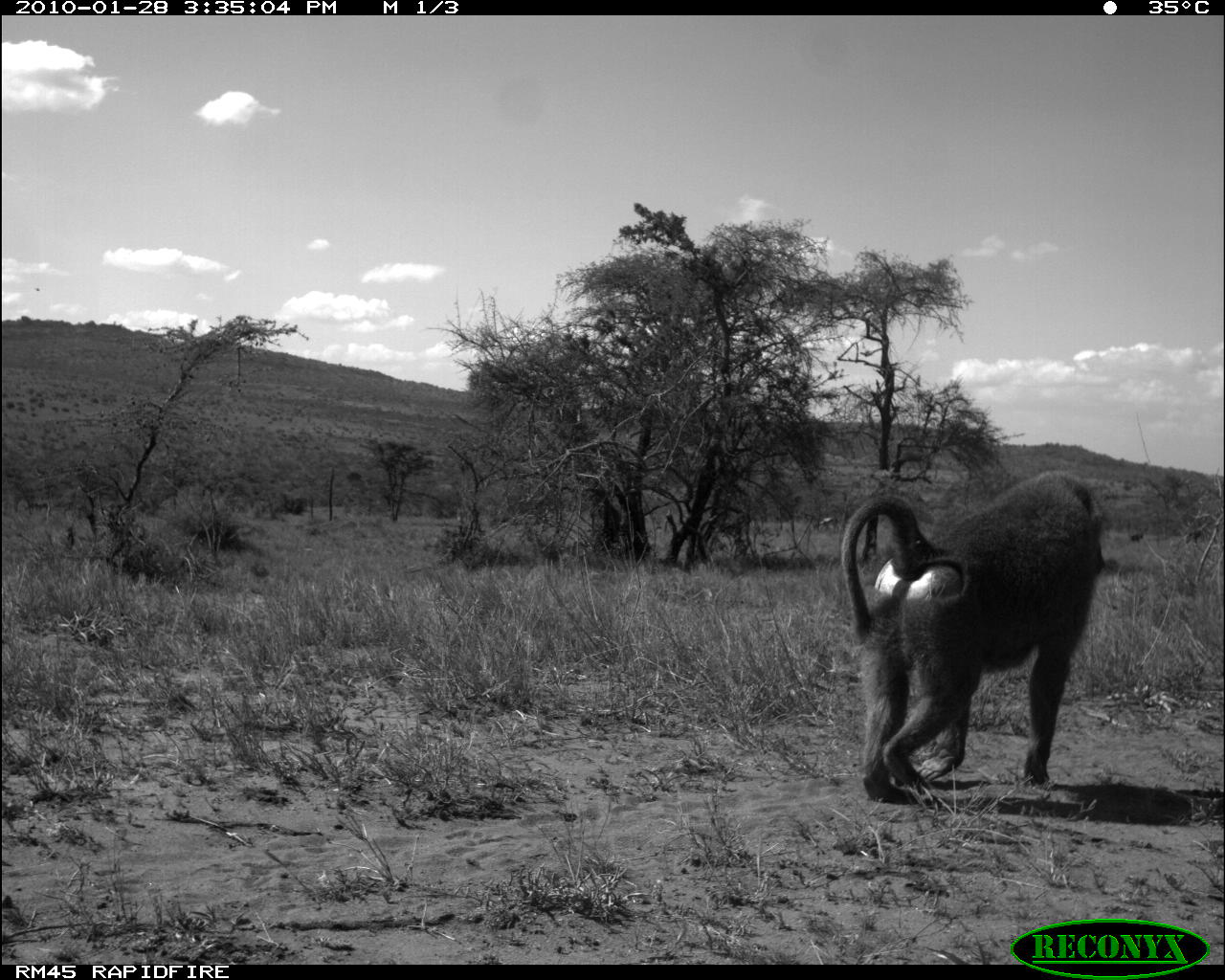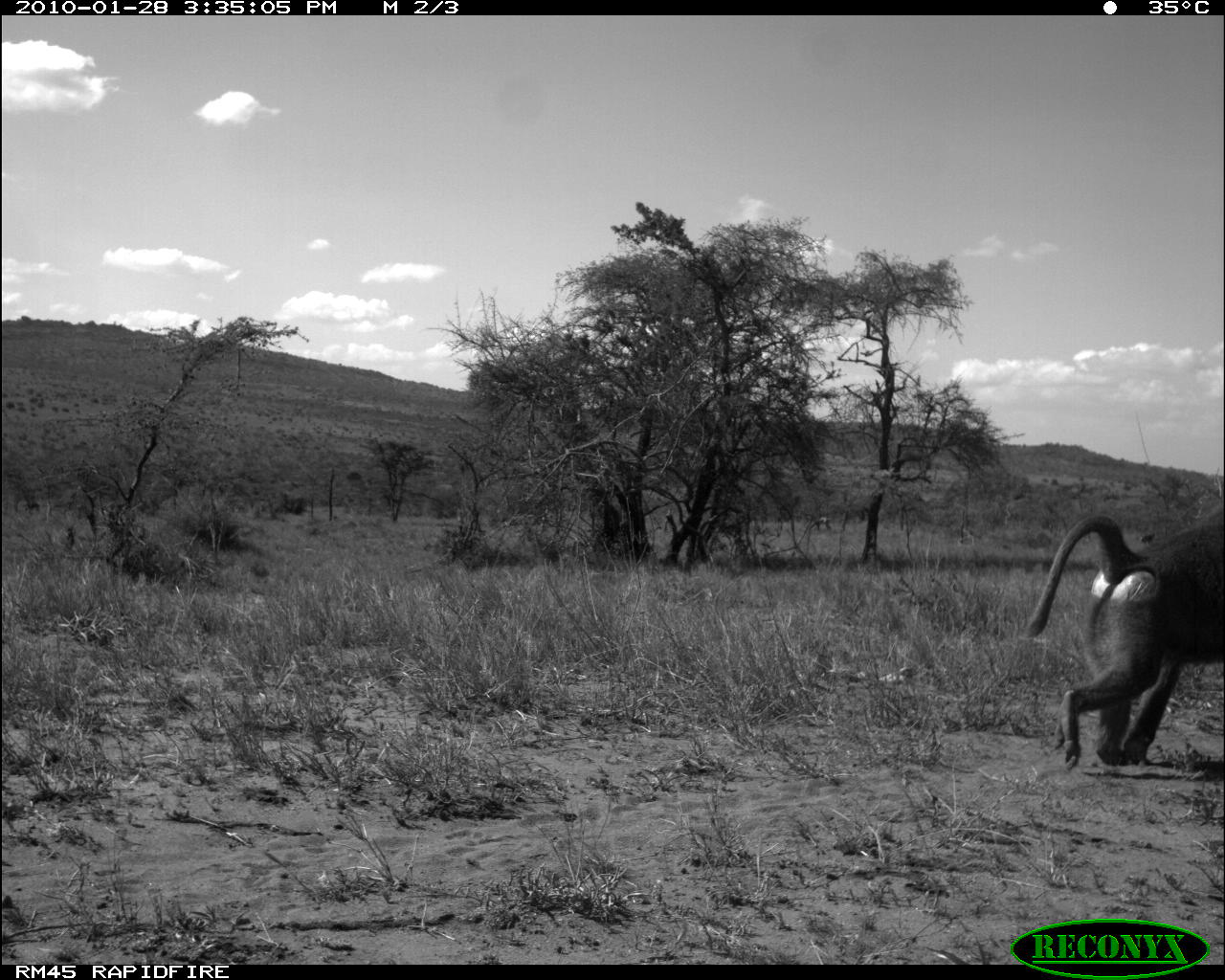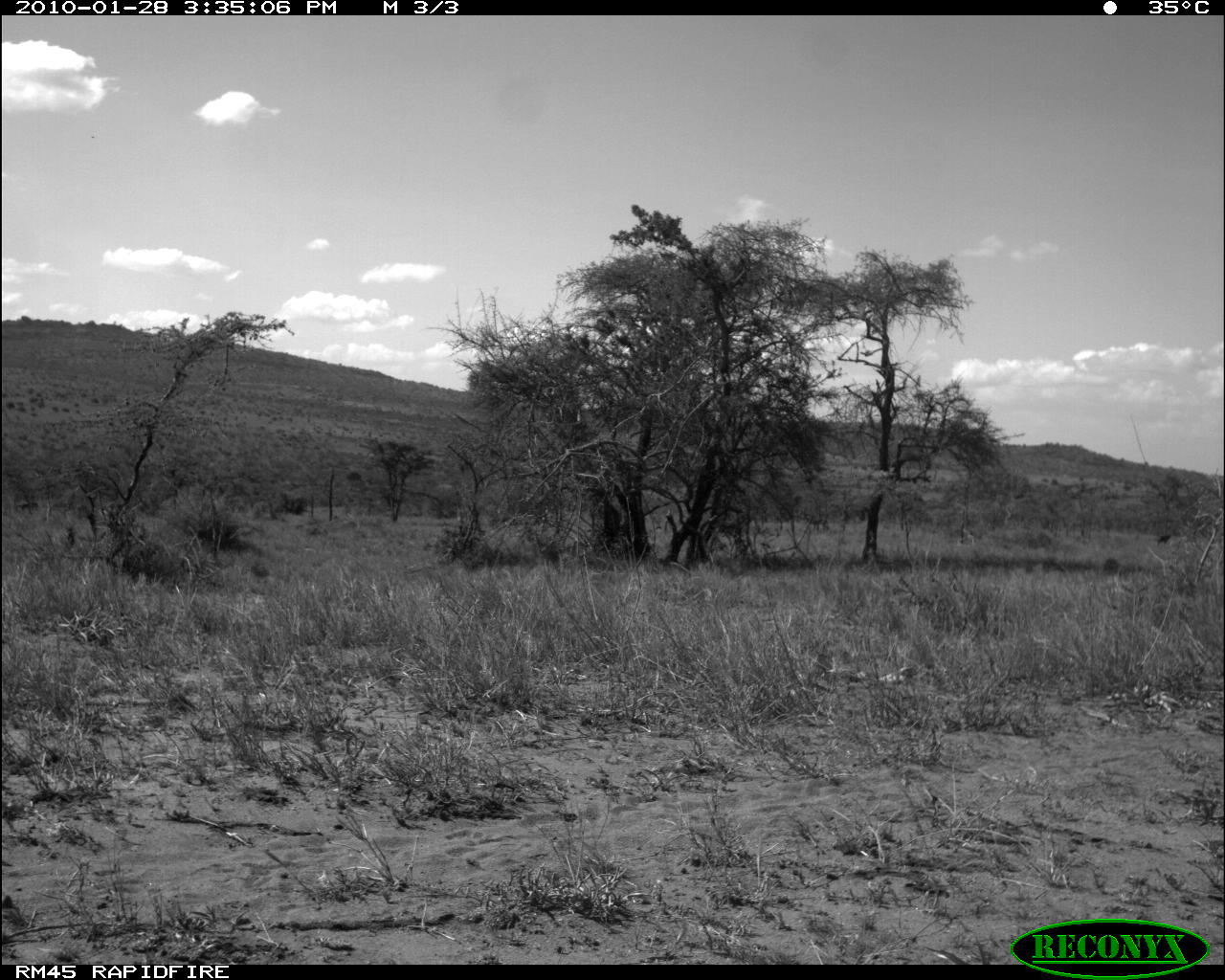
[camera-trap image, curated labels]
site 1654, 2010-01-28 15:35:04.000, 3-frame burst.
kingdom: Animalia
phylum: Chordata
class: Mammalia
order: Primates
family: Cercopithecidae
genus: Papio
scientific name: Papio anubis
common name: olive baboon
Papio anubis (olive baboon), count 1.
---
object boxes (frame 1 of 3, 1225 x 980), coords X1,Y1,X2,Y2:
papio anubis: 840,469,1106,806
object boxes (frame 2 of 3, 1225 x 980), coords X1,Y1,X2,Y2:
papio anubis: 1025,498,1225,771